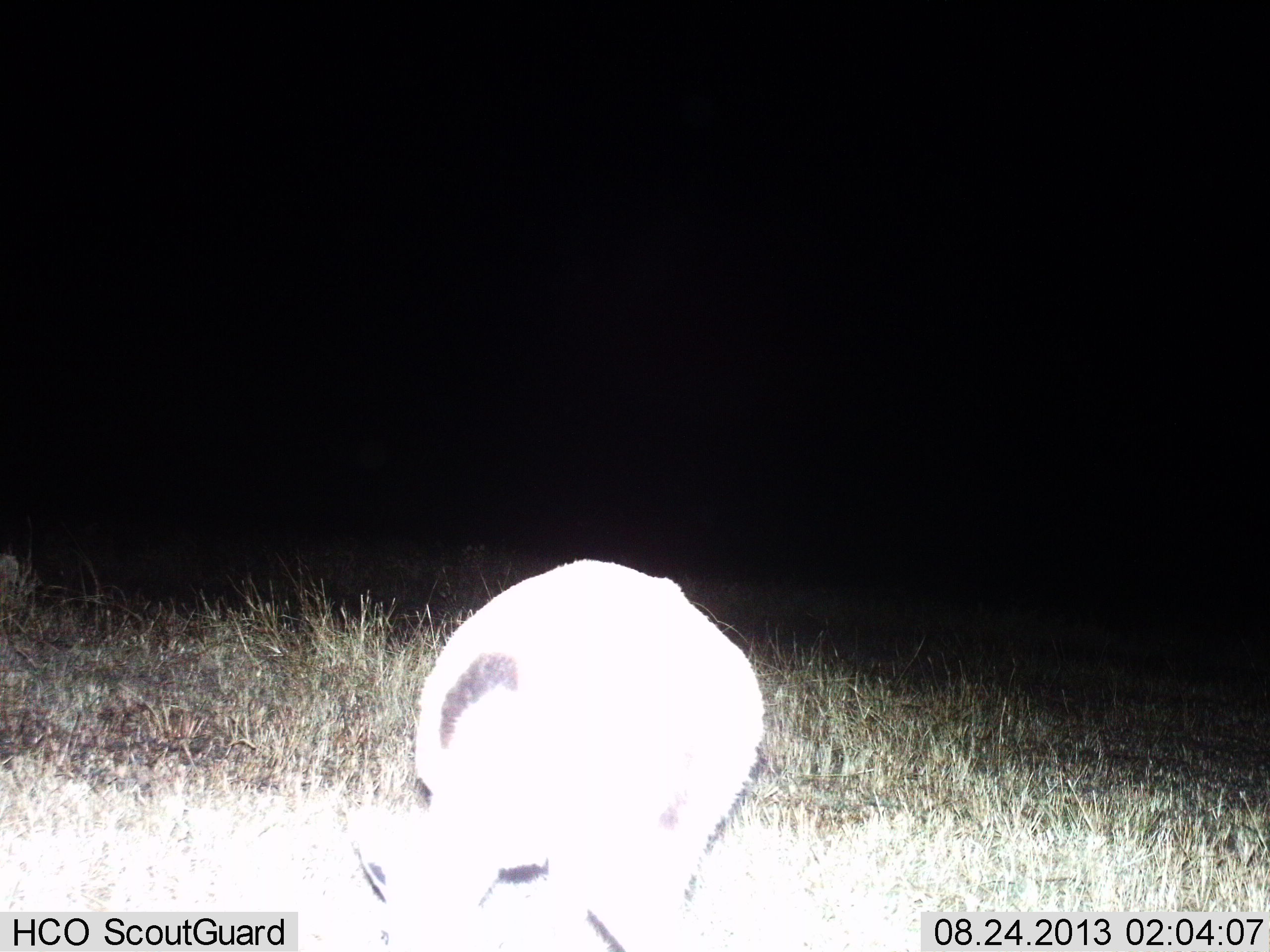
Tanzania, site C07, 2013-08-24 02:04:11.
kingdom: Animalia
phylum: Chordata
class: Mammalia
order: Artiodactyla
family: Bovidae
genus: Eudorcas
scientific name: Eudorcas thomsonii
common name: thomson's gazelle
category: gazellethomsons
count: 1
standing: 36%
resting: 0%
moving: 7%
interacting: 0%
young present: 0%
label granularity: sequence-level